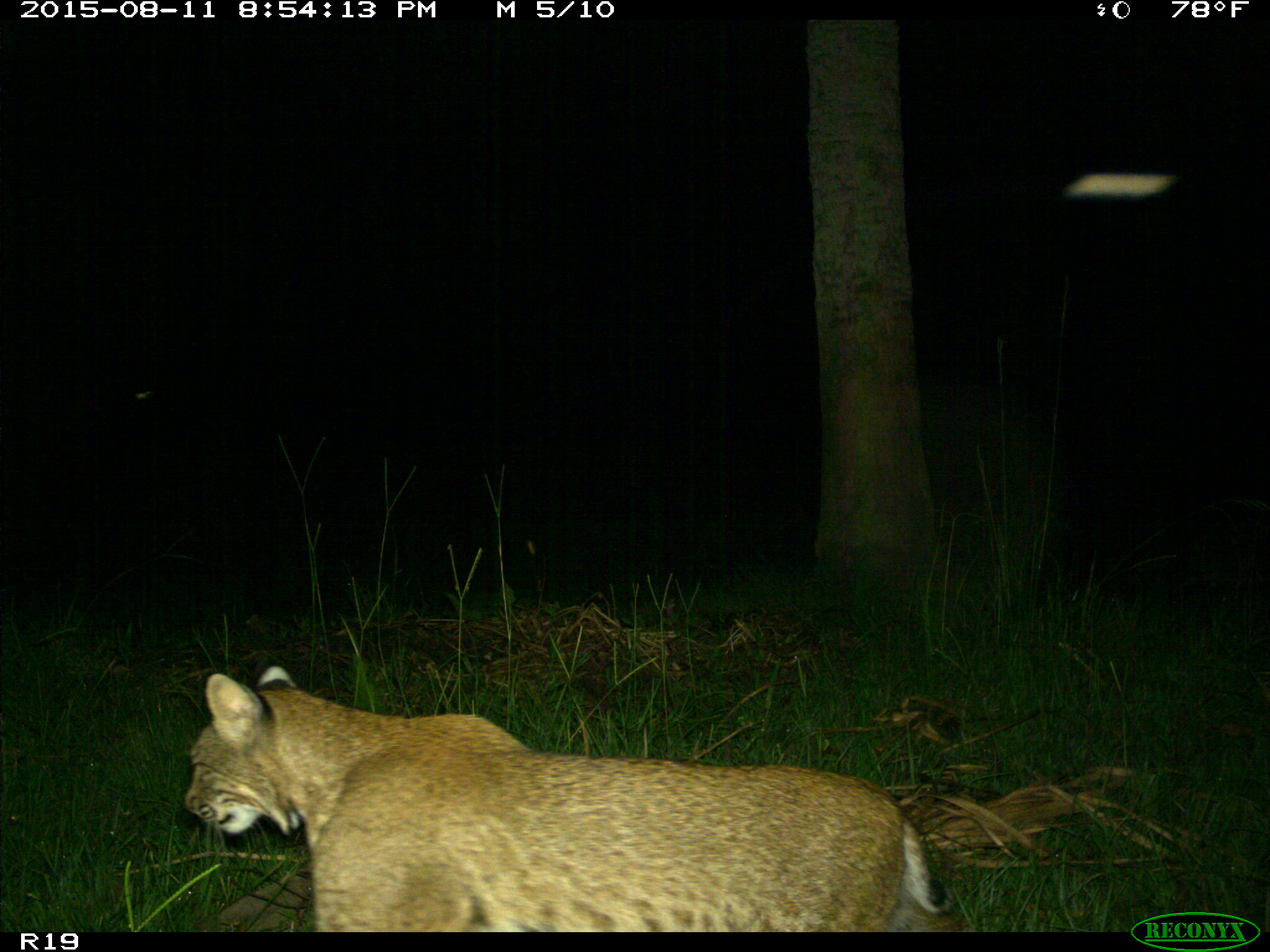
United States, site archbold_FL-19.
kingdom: Animalia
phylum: Chordata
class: Mammalia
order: Carnivora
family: Felidae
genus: Lynx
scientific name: Lynx rufus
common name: bobcat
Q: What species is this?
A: Lynx rufus (bobcat).